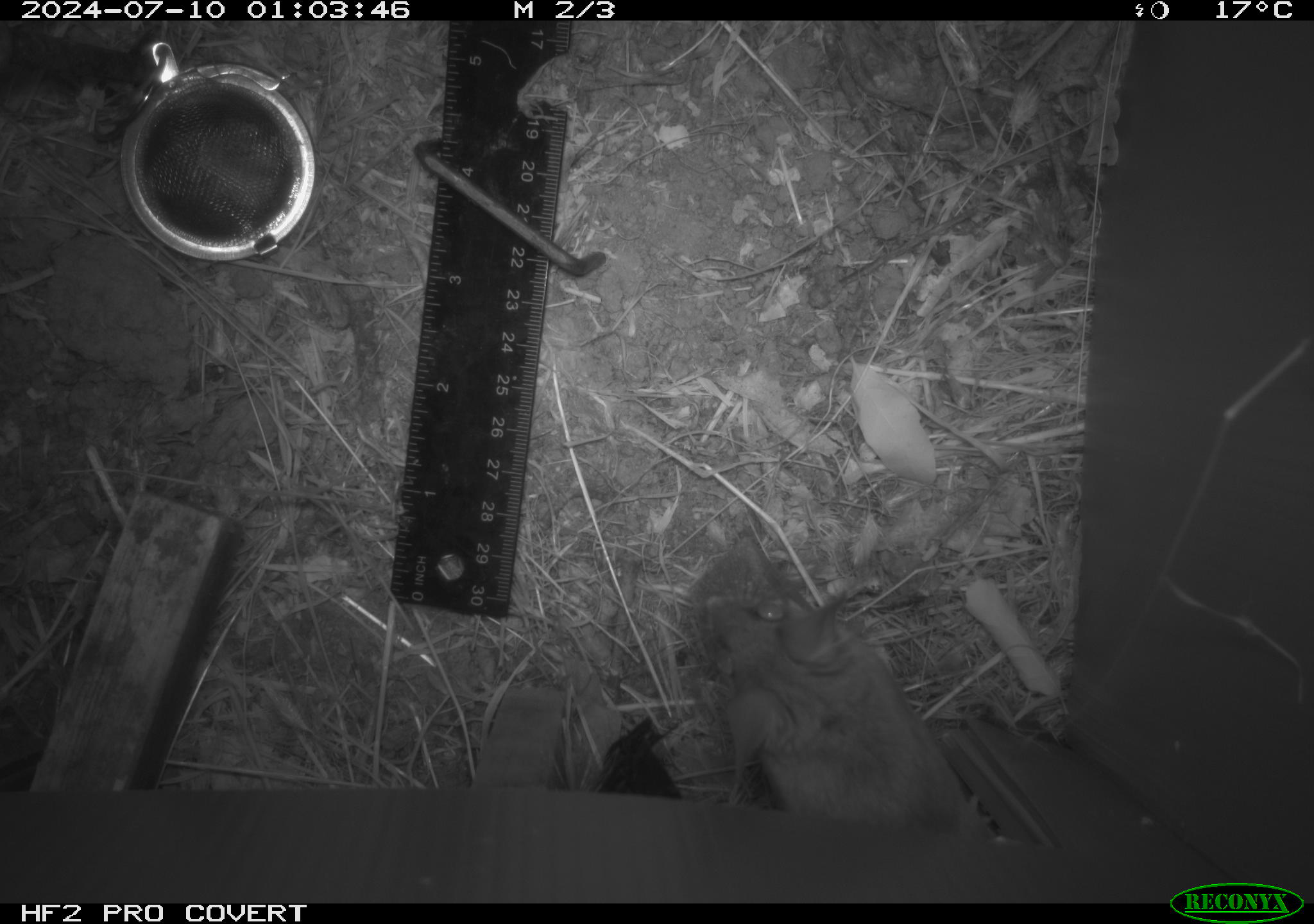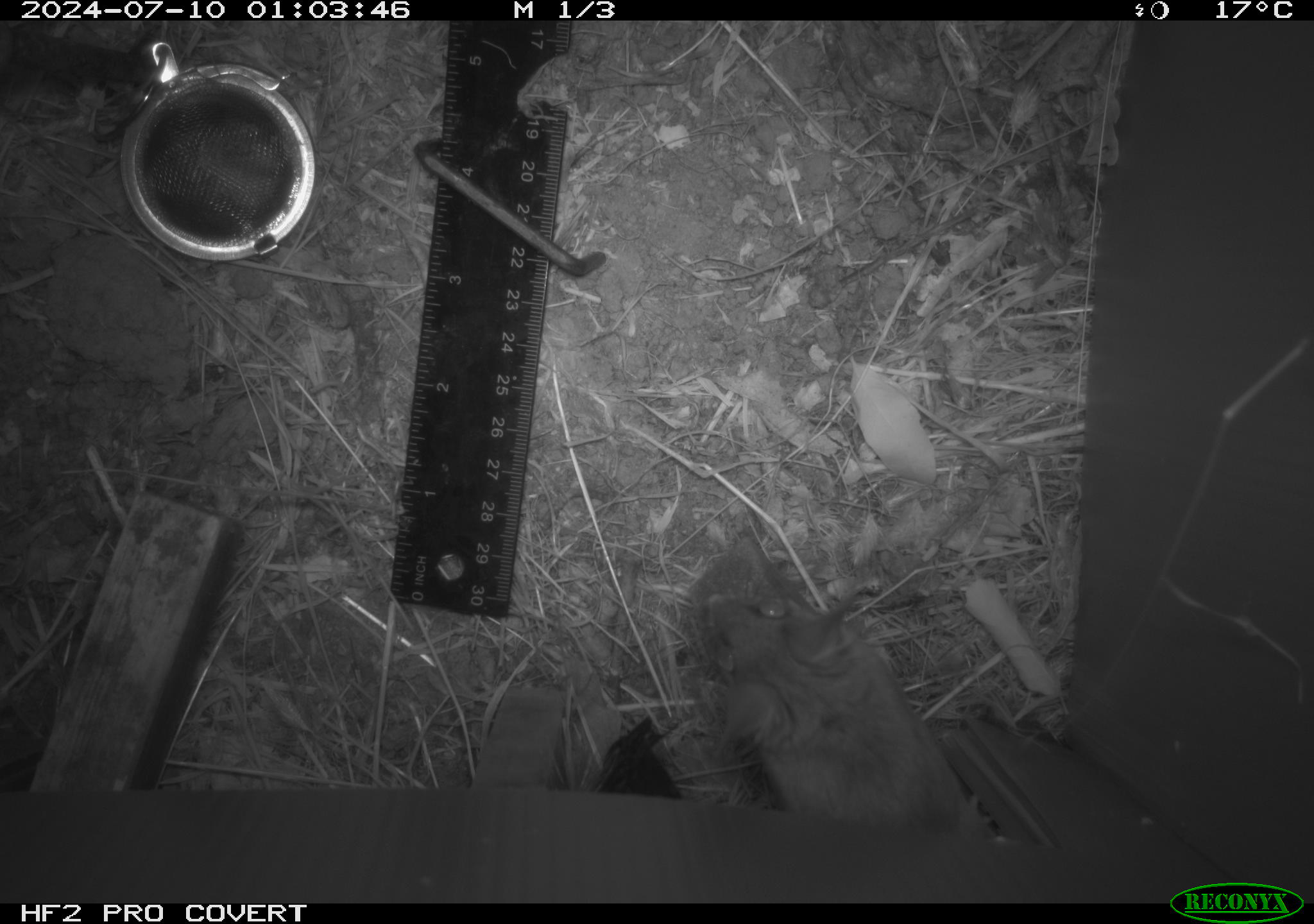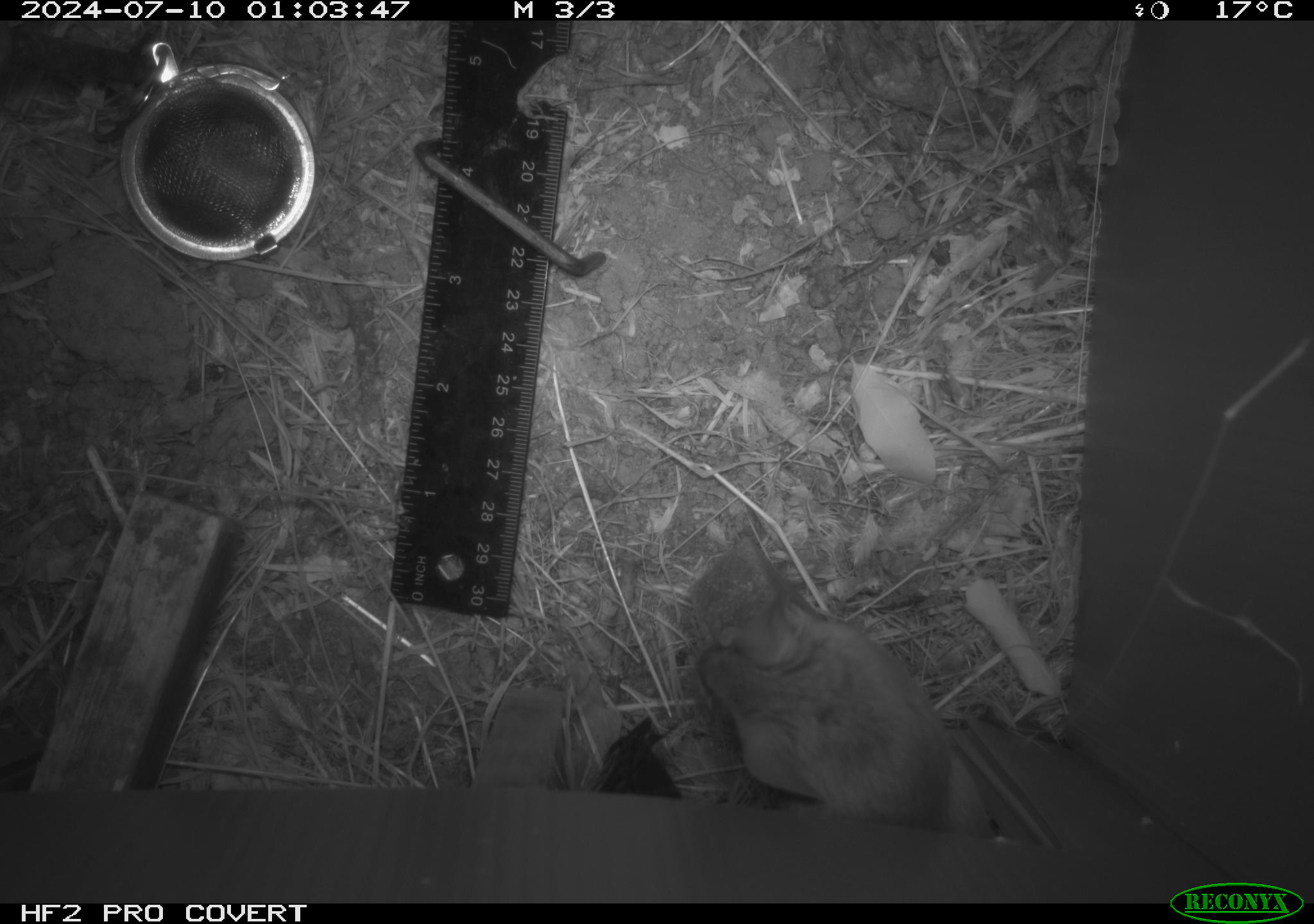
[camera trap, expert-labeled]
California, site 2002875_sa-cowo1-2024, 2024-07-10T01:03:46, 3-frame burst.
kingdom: Animalia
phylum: Chordata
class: Mammalia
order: Rodentia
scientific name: Rodentia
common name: rodent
Rodent (Rodentia).